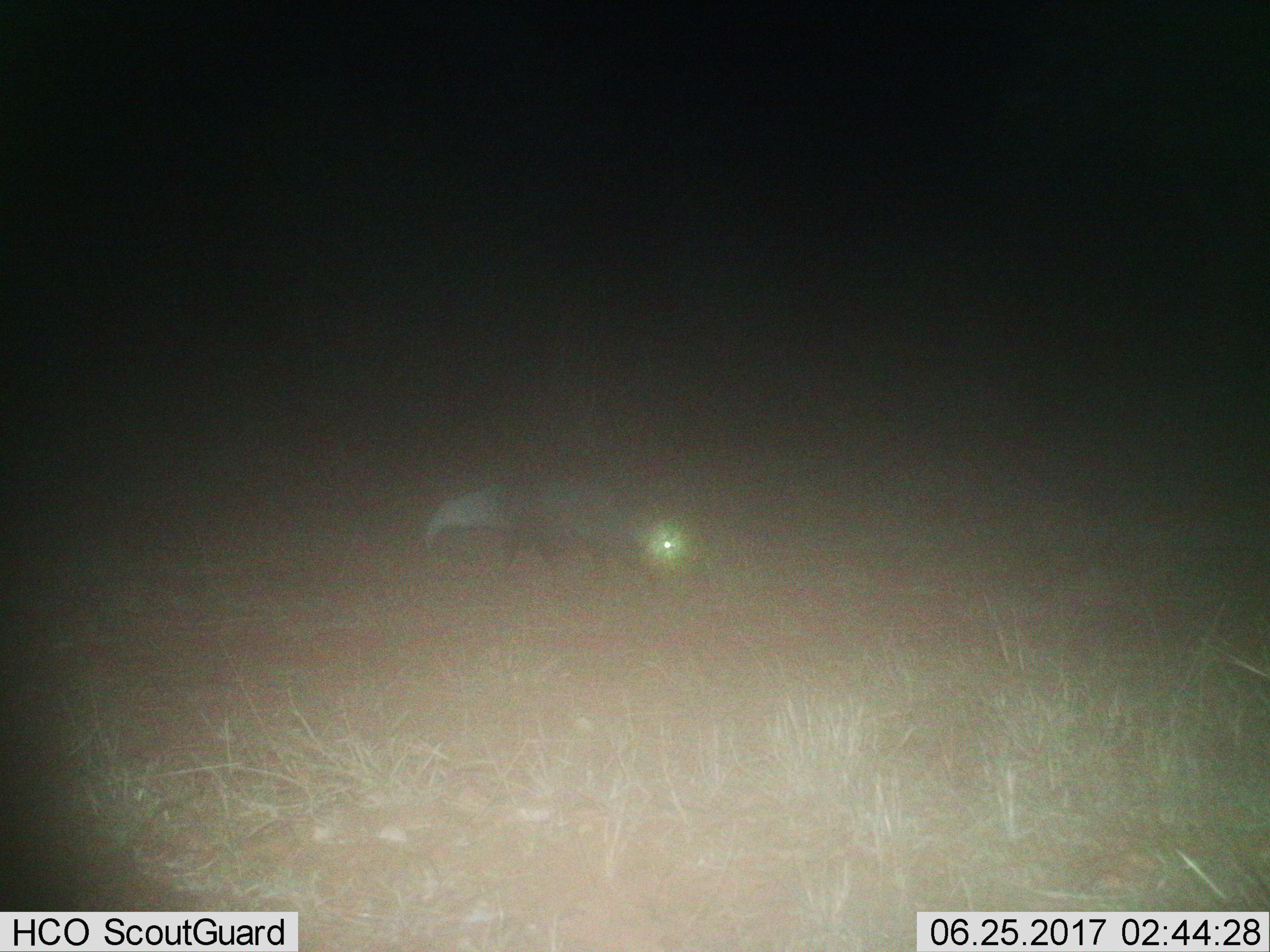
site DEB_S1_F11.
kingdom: Animalia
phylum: Chordata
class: Mammalia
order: Carnivora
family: Herpestidae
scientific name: Herpestidae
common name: mongoose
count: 1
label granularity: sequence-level